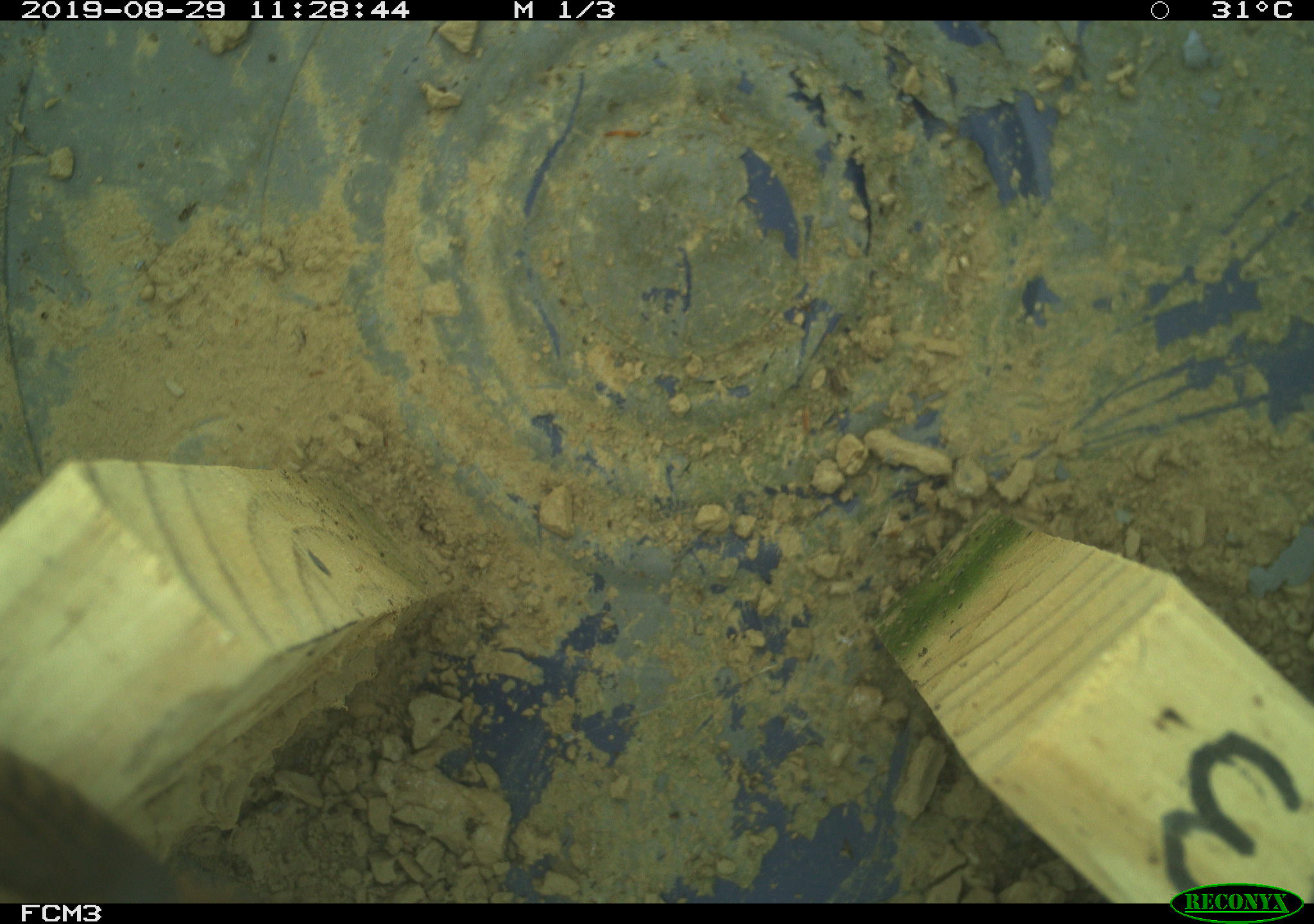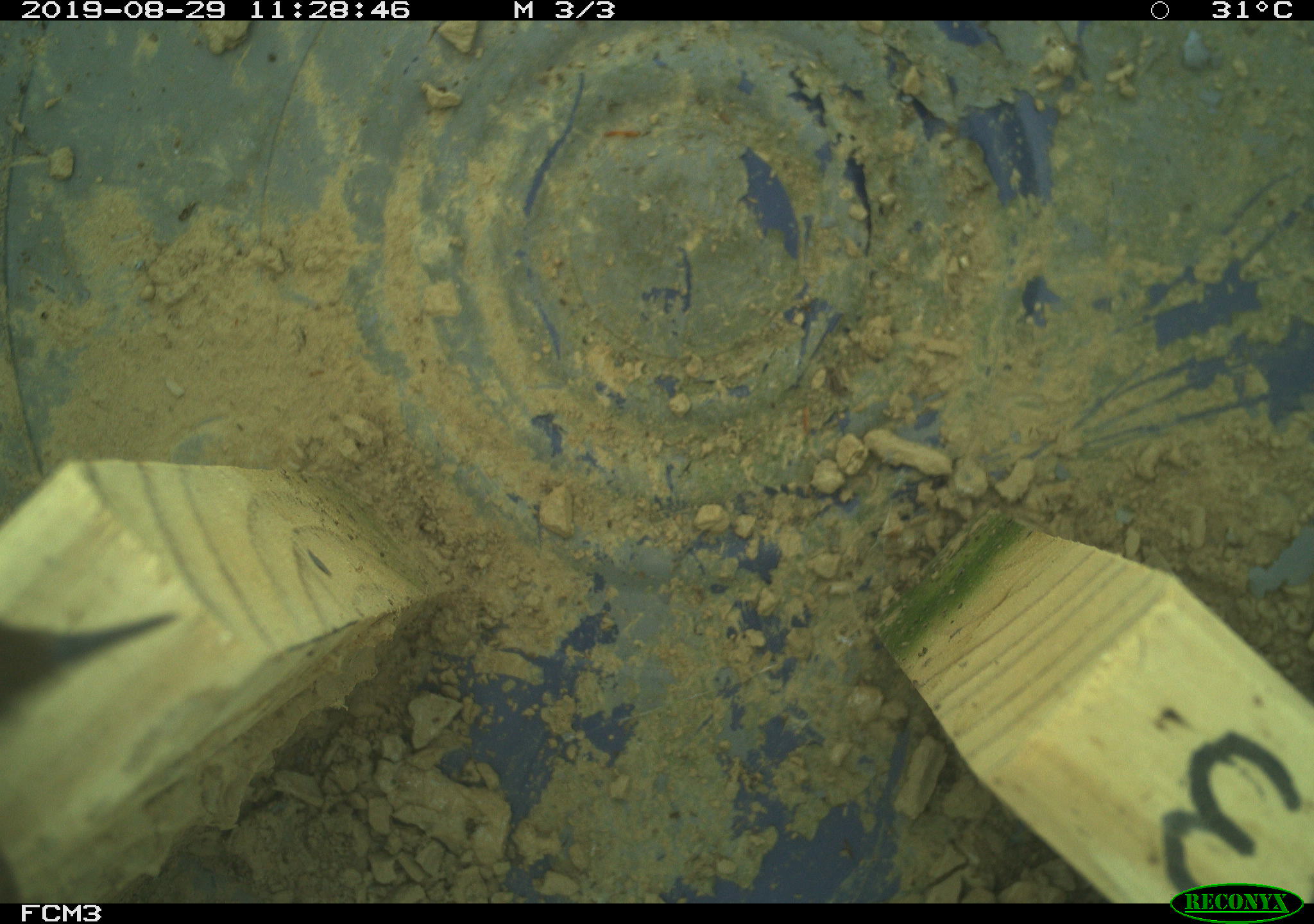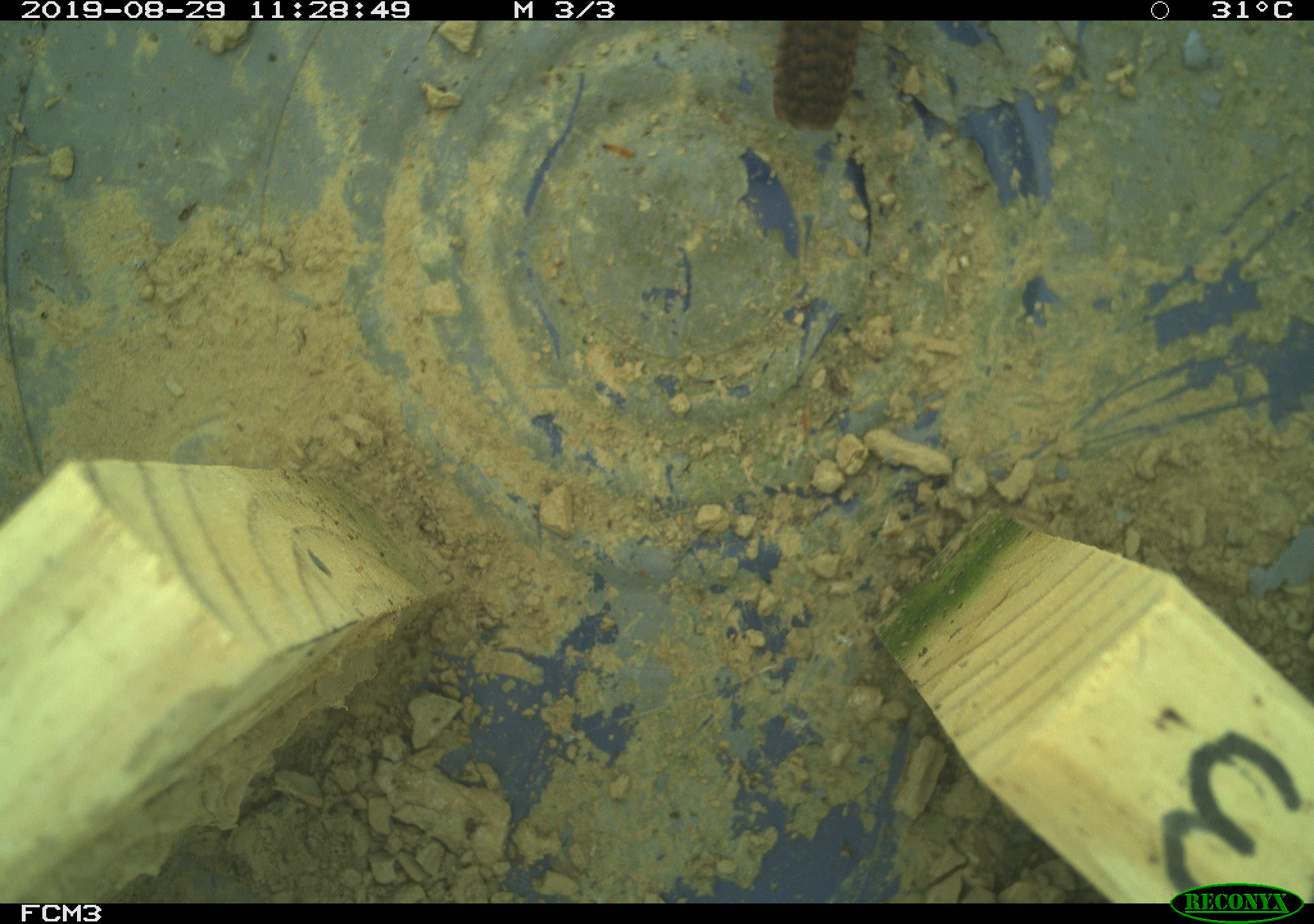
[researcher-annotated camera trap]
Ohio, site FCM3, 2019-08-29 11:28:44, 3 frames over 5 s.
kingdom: Animalia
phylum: Chordata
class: Aves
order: Passeriformes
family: Troglodytidae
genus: Troglodytes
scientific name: Troglodytes aedon aedon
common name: northern house wren